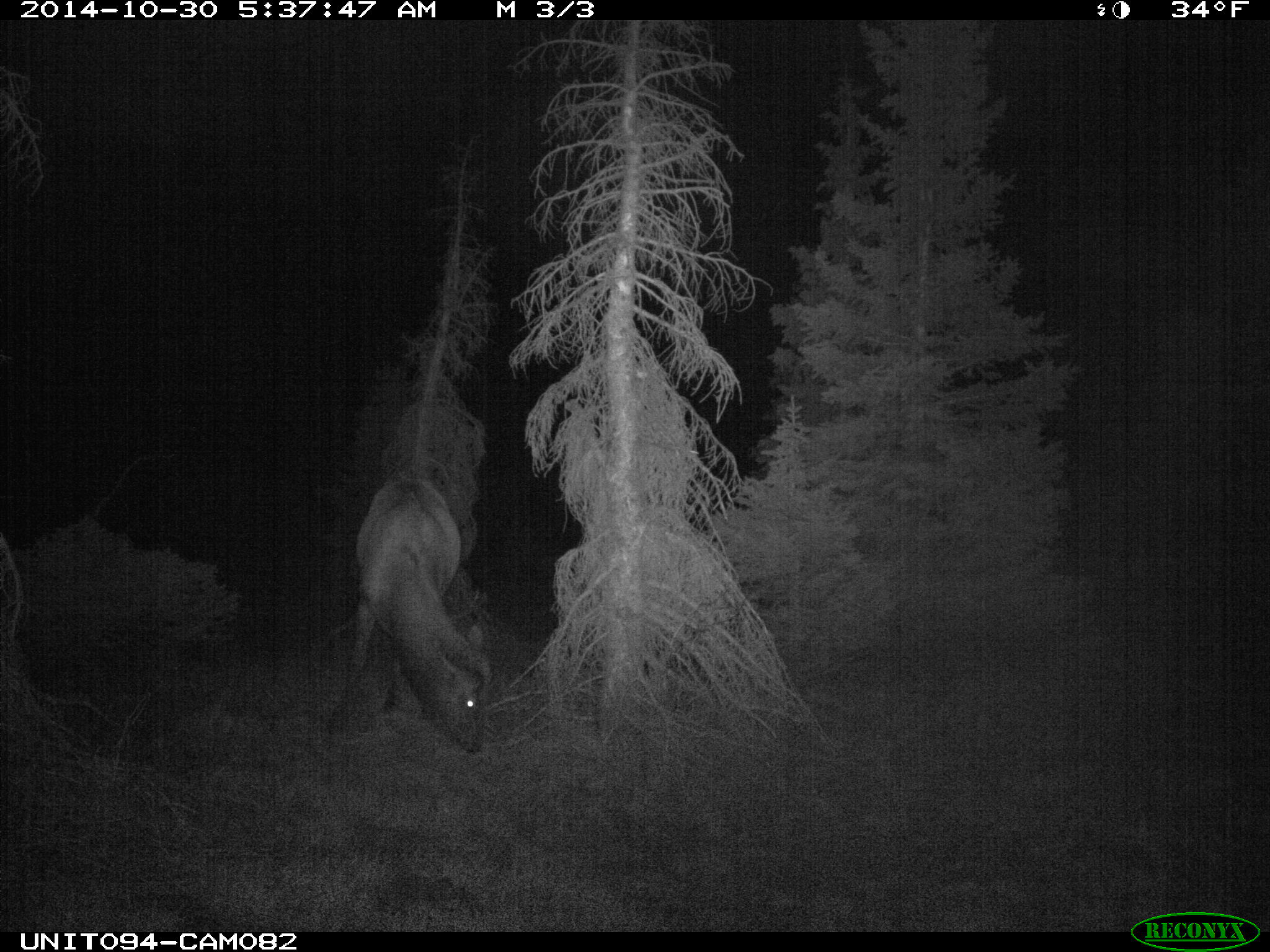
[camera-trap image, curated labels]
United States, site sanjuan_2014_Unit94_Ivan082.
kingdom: Animalia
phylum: Chordata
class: Mammalia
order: Artiodactyla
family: Cervidae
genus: Cervus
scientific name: Cervus elaphus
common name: red deer